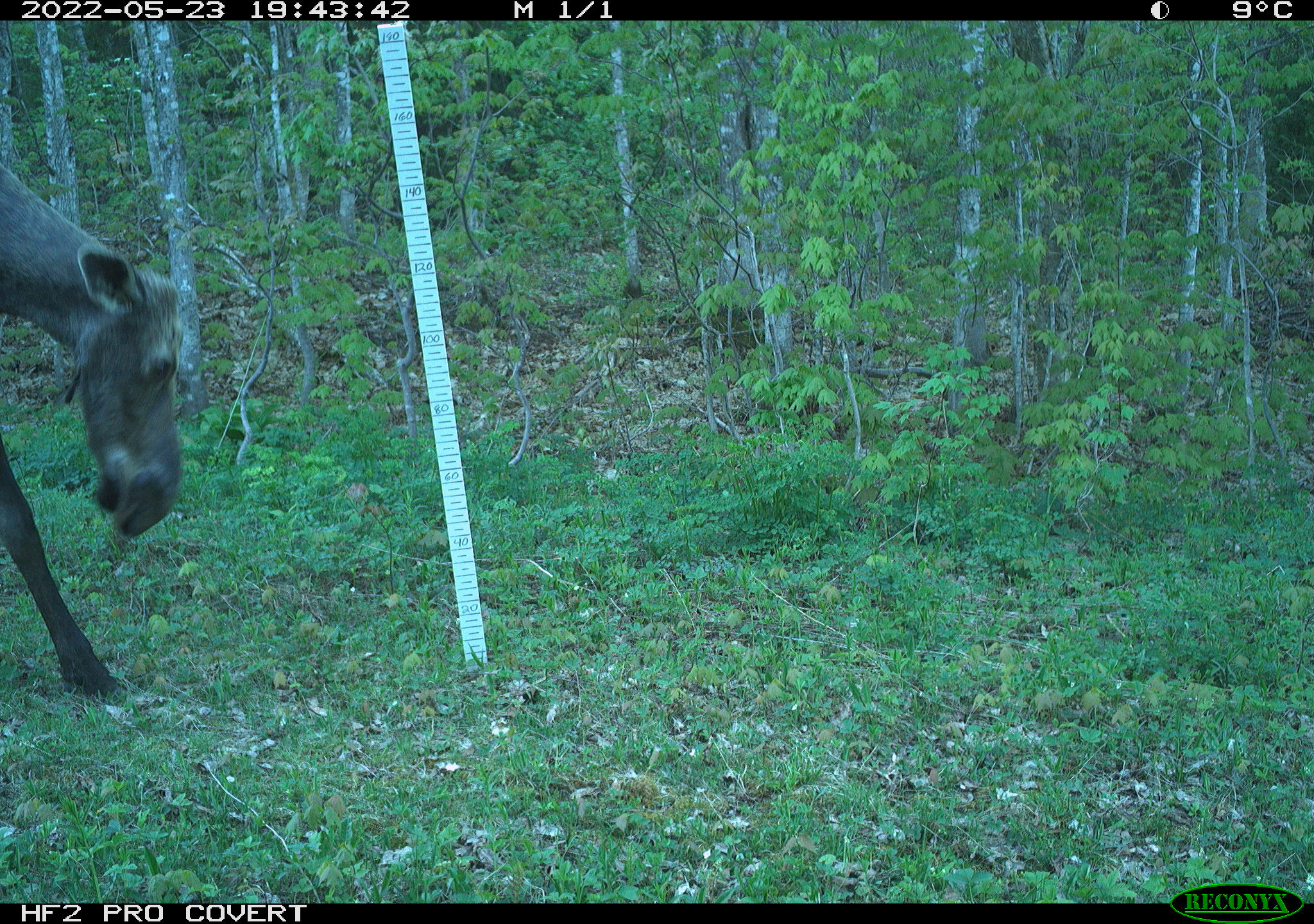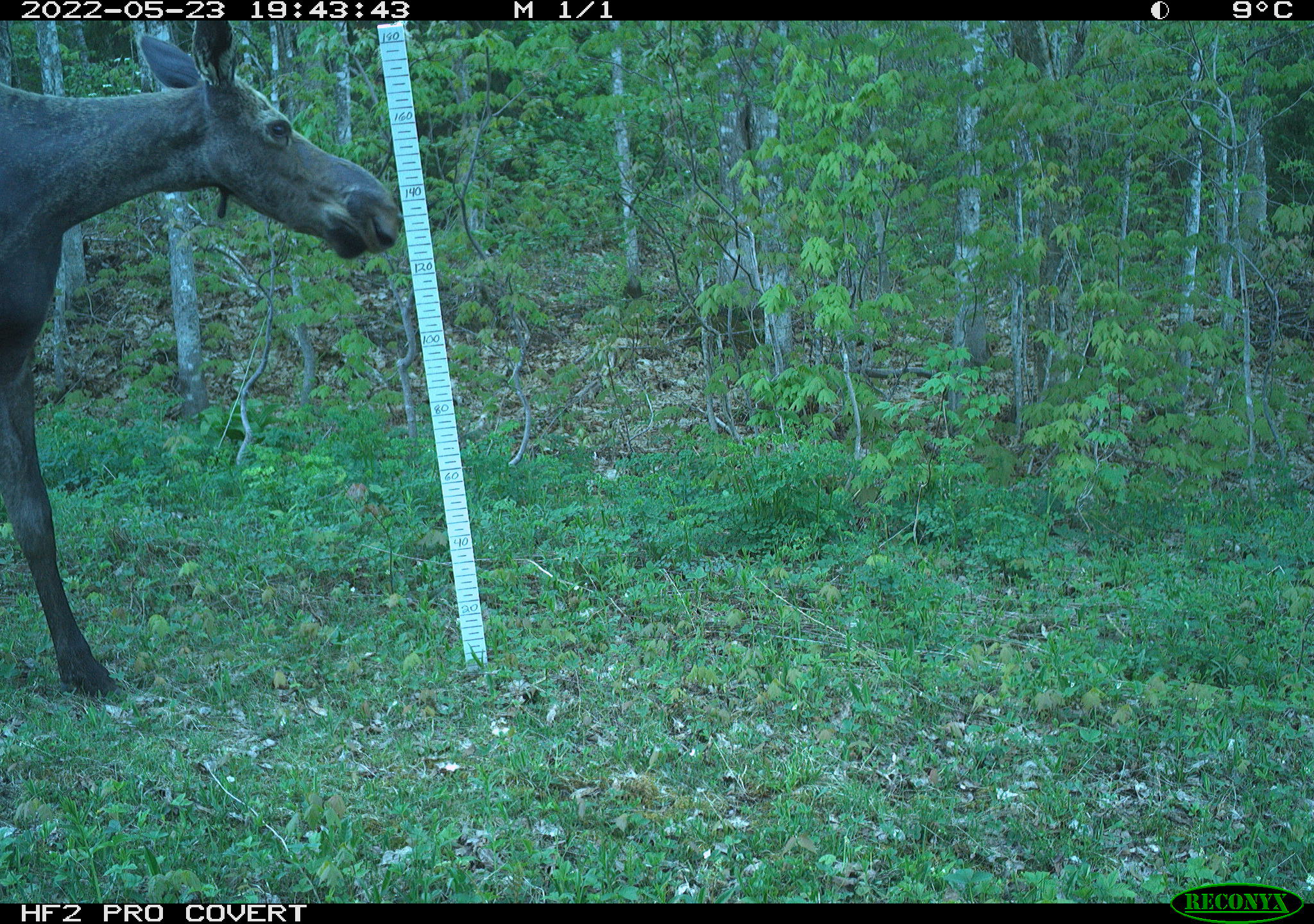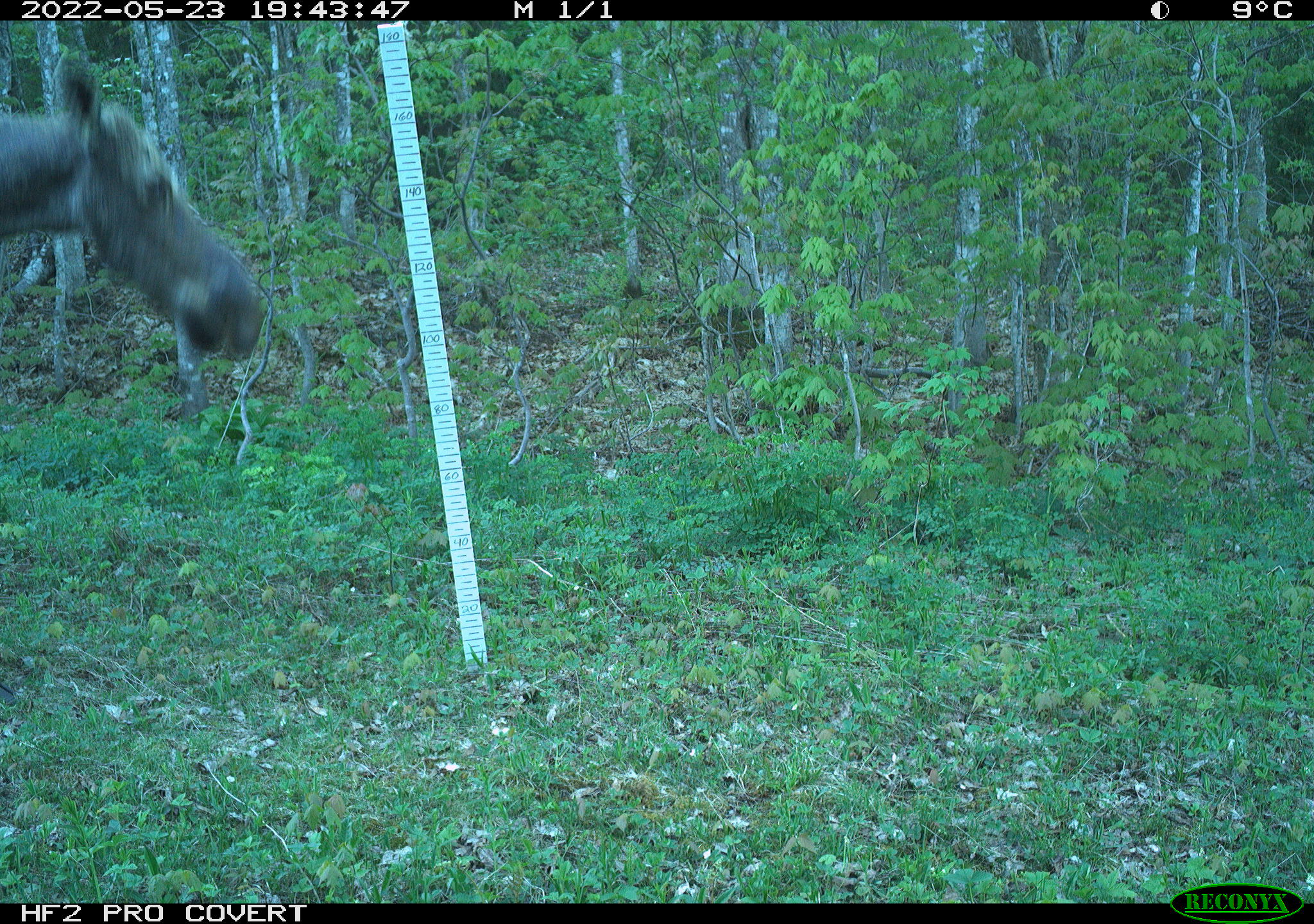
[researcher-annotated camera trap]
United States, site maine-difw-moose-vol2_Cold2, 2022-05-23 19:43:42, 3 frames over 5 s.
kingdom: Animalia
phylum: Chordata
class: Mammalia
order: Artiodactyla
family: Cervidae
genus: Alces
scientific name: Alces alces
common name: moose